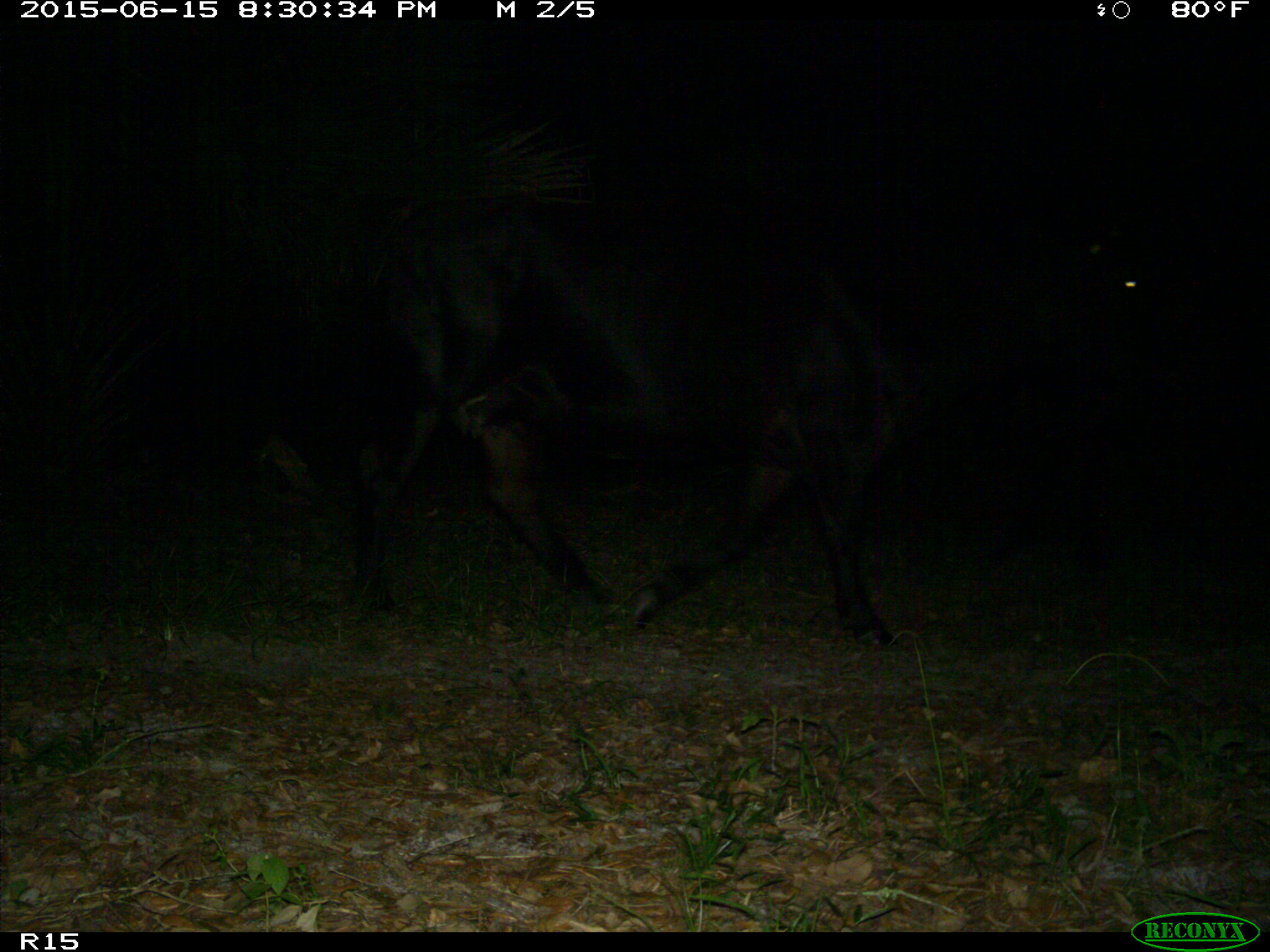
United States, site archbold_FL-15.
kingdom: Animalia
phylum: Chordata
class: Mammalia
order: Artiodactyla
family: Bovidae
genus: Bos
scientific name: Bos taurus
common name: domestic cow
Bos taurus (domestic cow).